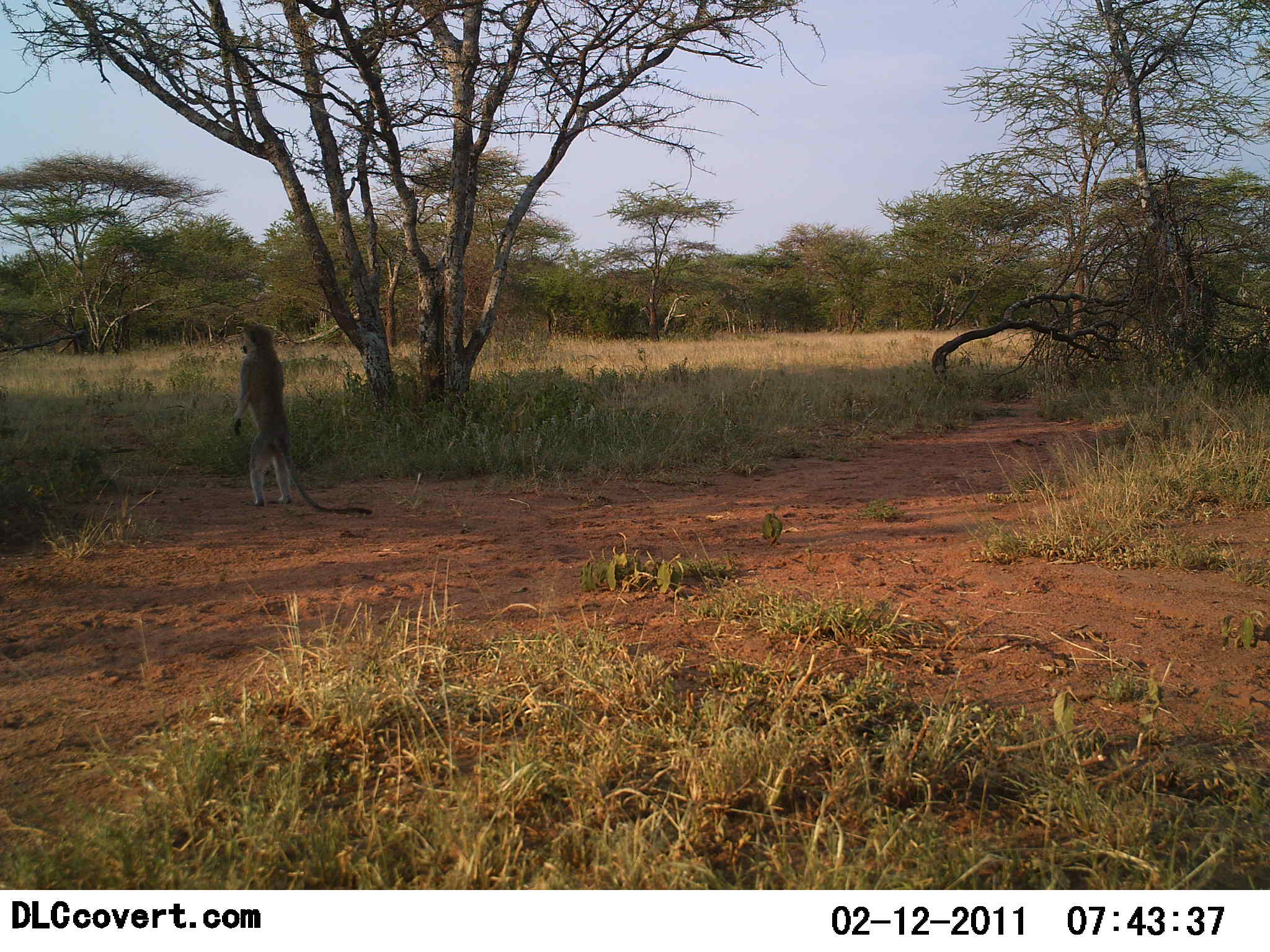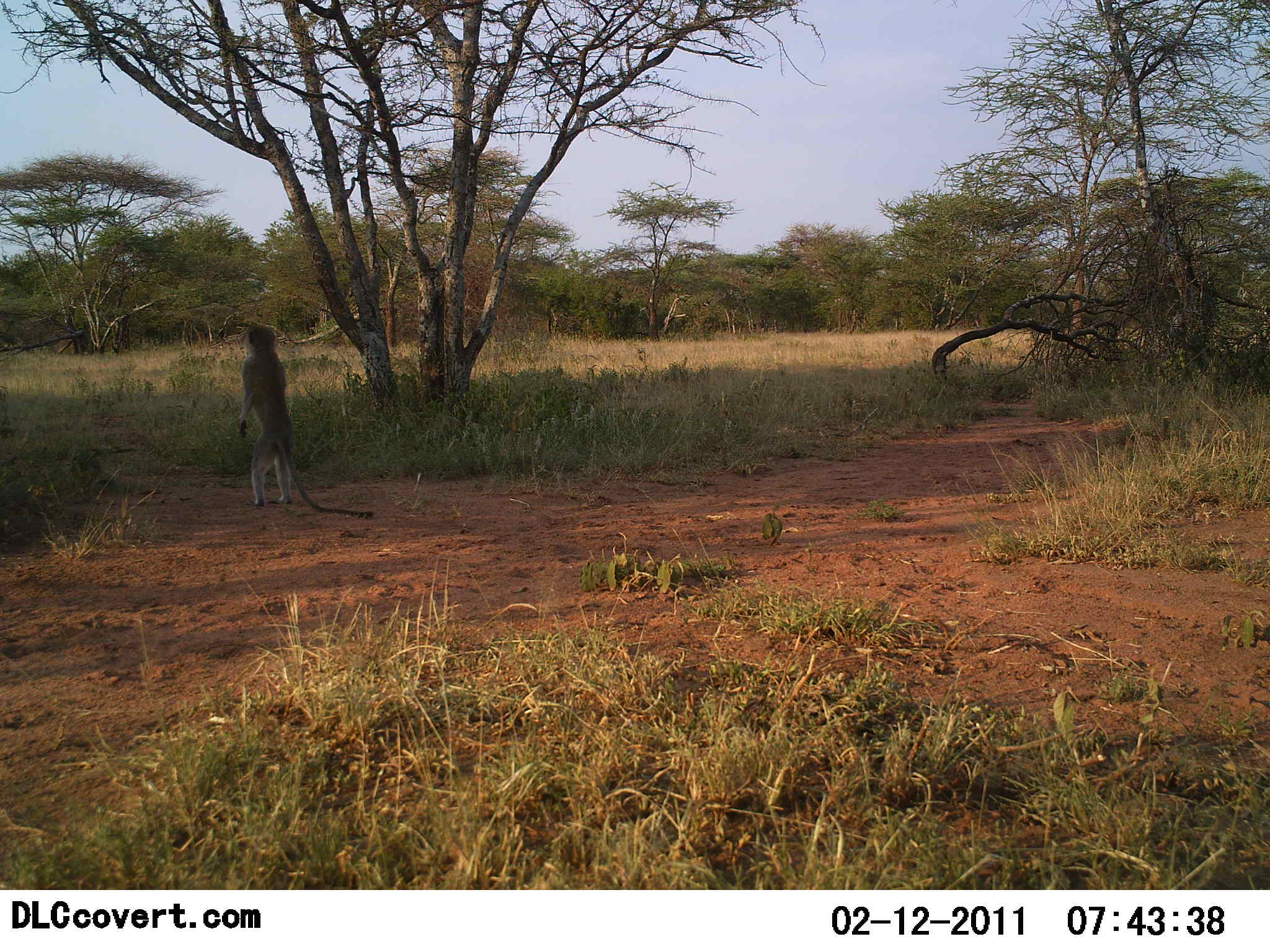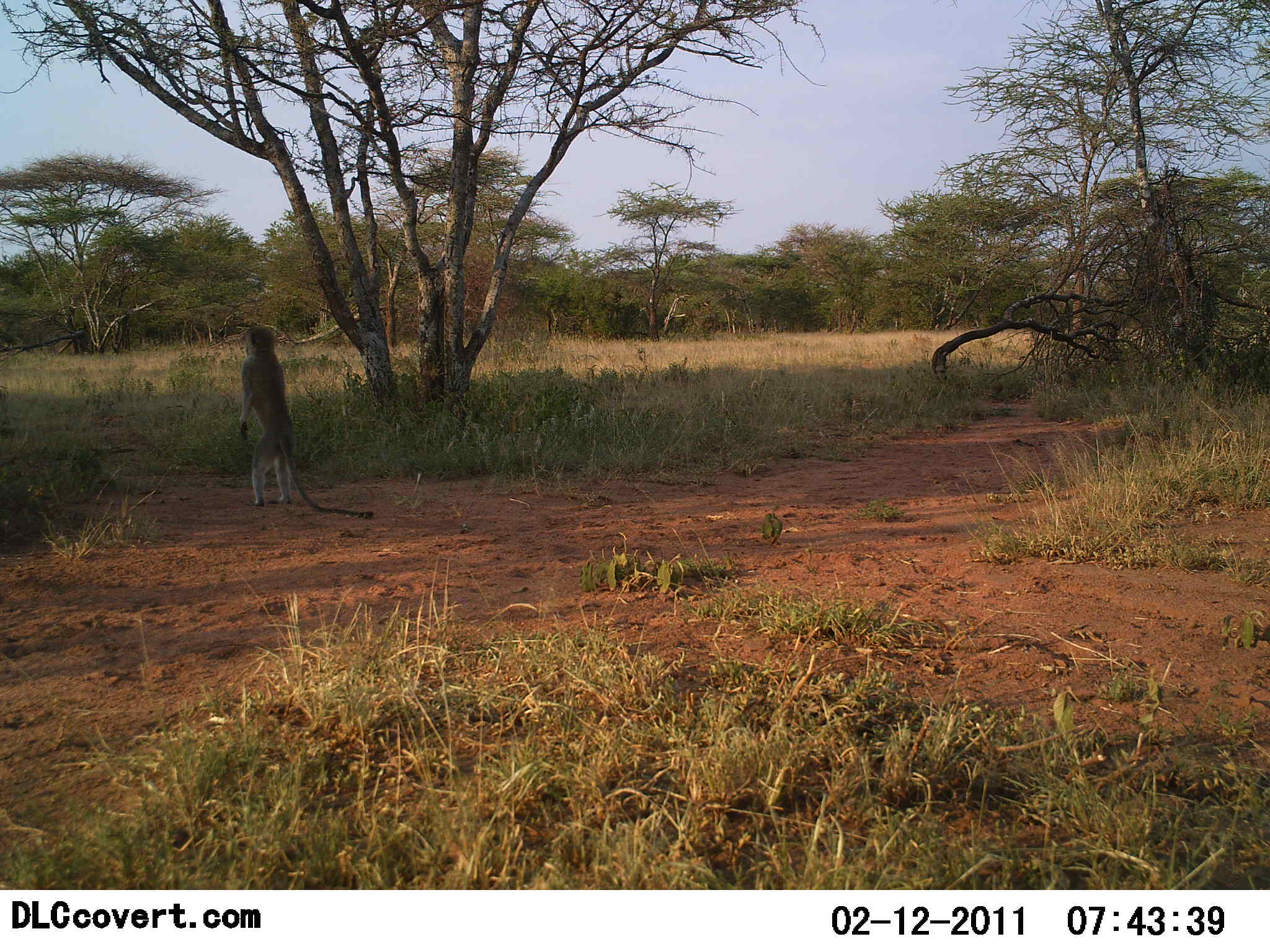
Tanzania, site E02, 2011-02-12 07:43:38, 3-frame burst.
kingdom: Animalia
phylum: Chordata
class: Mammalia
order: Primates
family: Cercopithecidae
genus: Chlorocebus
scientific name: Chlorocebus pygerythrus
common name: vervet monkey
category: monkeyvervet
Monkeyvervet (vervet monkey) (Chlorocebus pygerythrus), count 1. Behavior (volunteer vote fractions): standing 100%, resting 0%, moving 0%, interacting 0%. Young present (vote fraction): 0%. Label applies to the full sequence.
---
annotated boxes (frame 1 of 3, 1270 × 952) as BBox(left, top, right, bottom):
animal: BBox(229, 312, 372, 519)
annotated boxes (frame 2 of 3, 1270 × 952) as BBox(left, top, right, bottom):
animal: BBox(234, 322, 378, 523)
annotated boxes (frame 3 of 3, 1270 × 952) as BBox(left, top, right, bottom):
animal: BBox(235, 324, 379, 521)